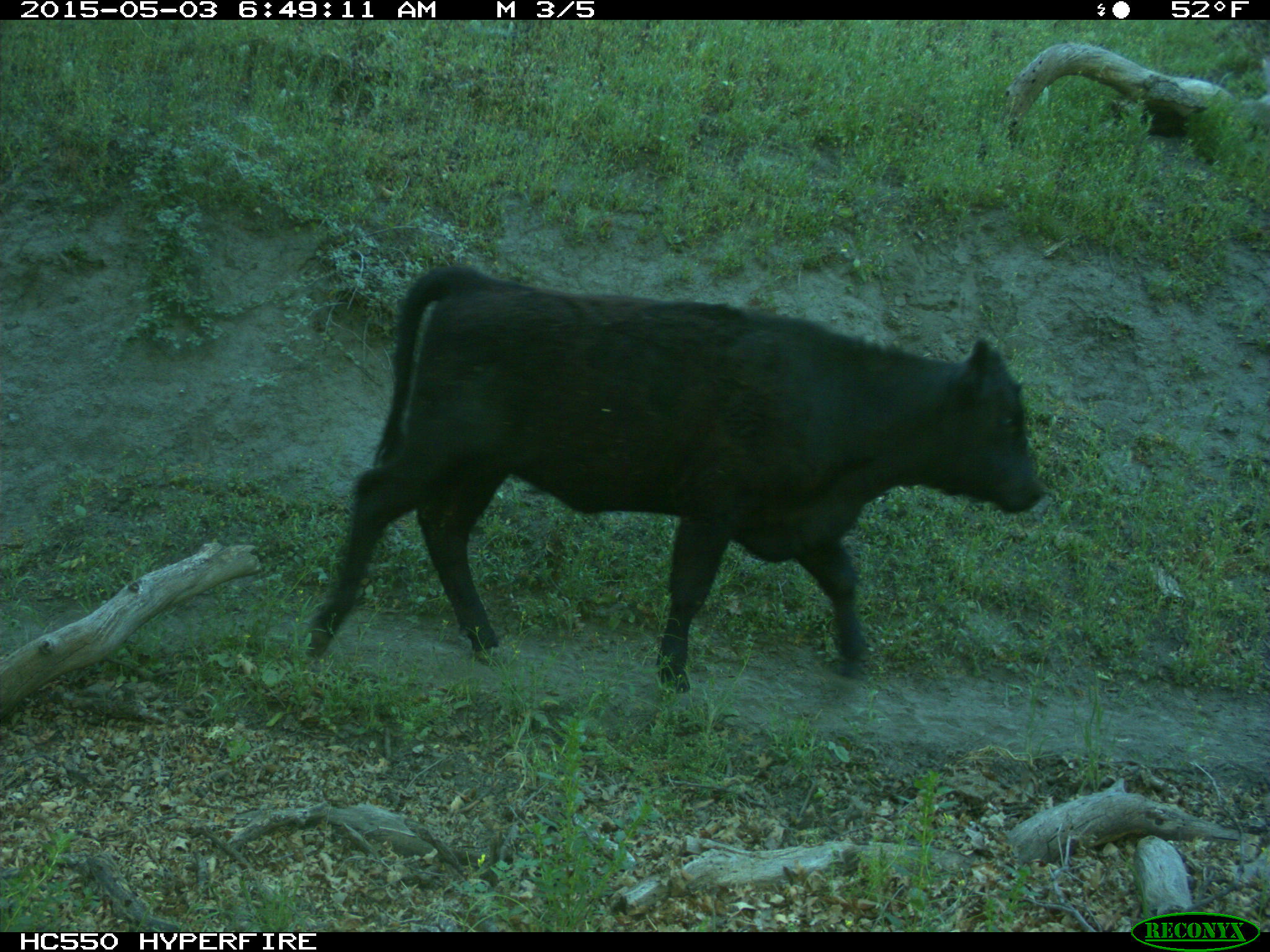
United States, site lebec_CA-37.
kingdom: Animalia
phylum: Chordata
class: Mammalia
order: Artiodactyla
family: Bovidae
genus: Bos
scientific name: Bos taurus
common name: domestic cow